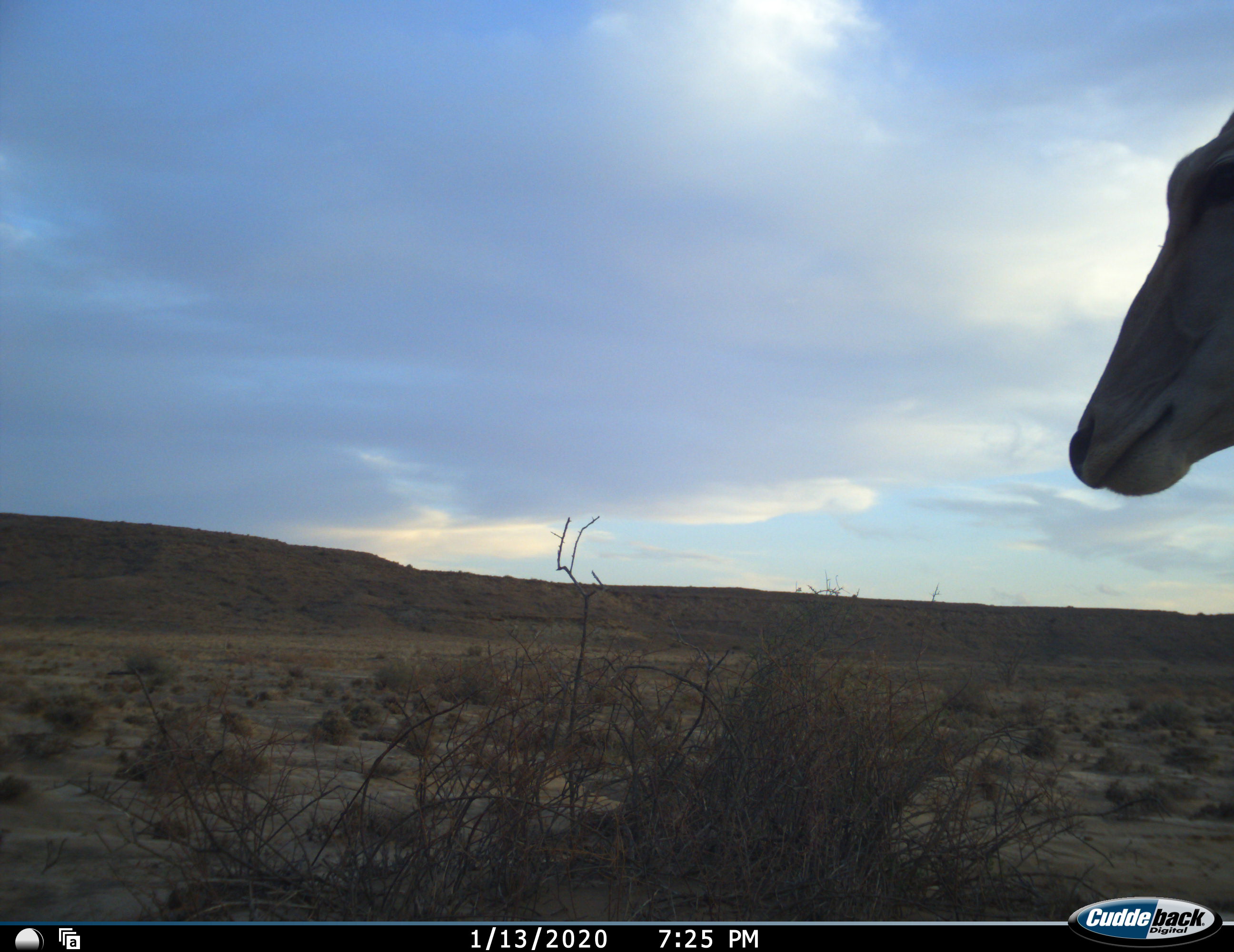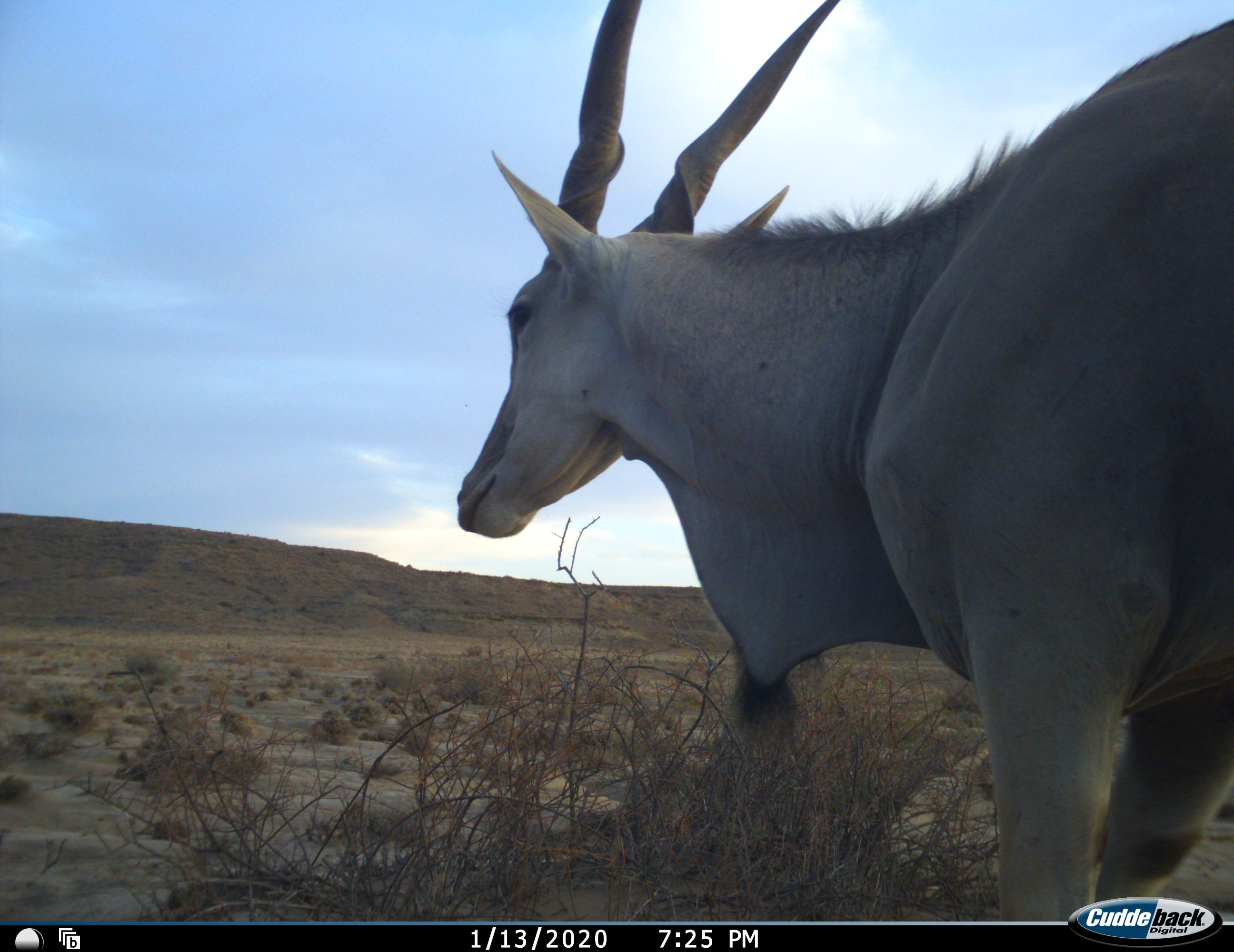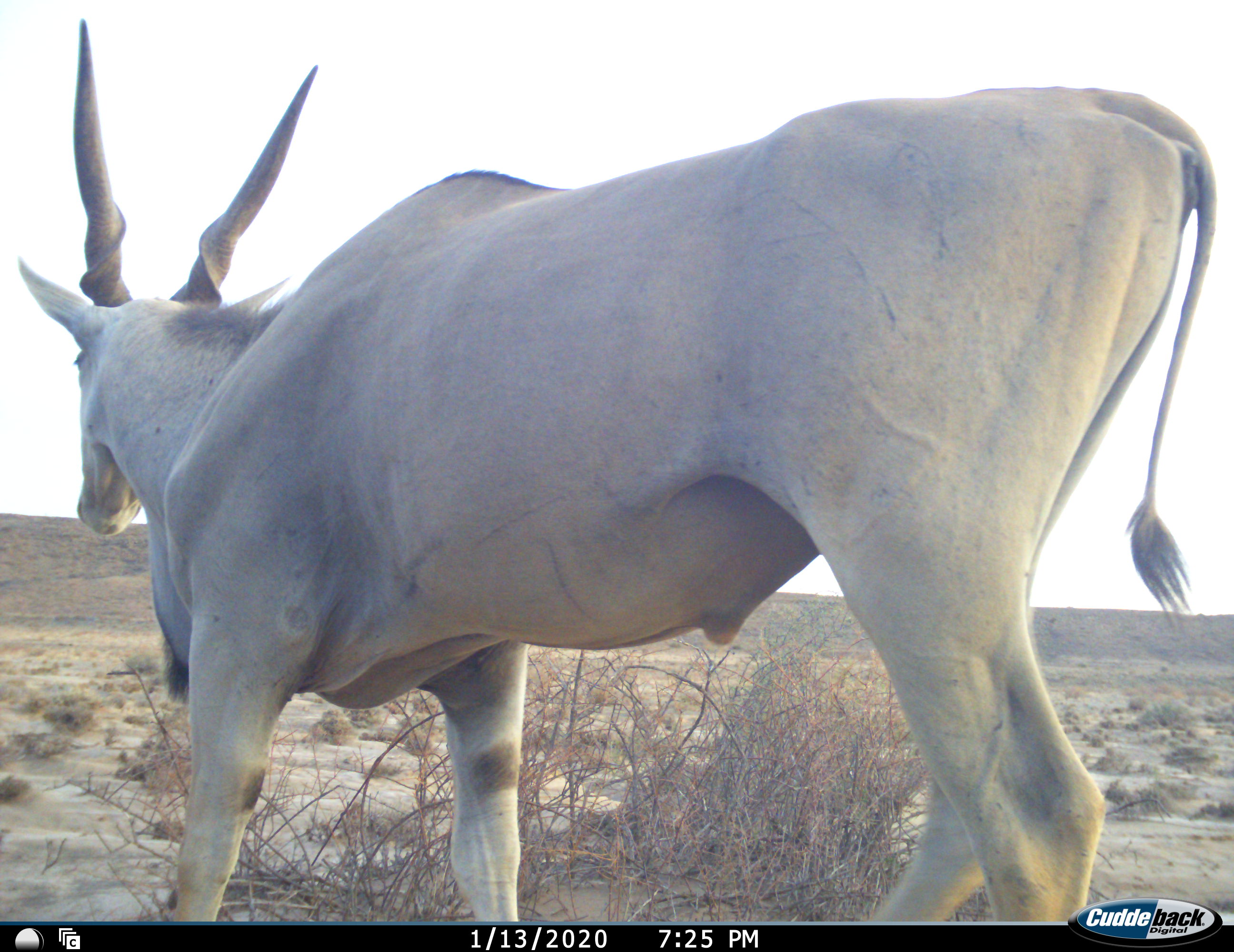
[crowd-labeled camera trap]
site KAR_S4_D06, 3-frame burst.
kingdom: Animalia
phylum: Chordata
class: Mammalia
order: Artiodactyla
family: Bovidae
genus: Tragelaphus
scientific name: Tragelaphus oryx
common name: eland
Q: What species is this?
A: Eland (Tragelaphus oryx).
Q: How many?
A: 1.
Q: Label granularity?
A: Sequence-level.